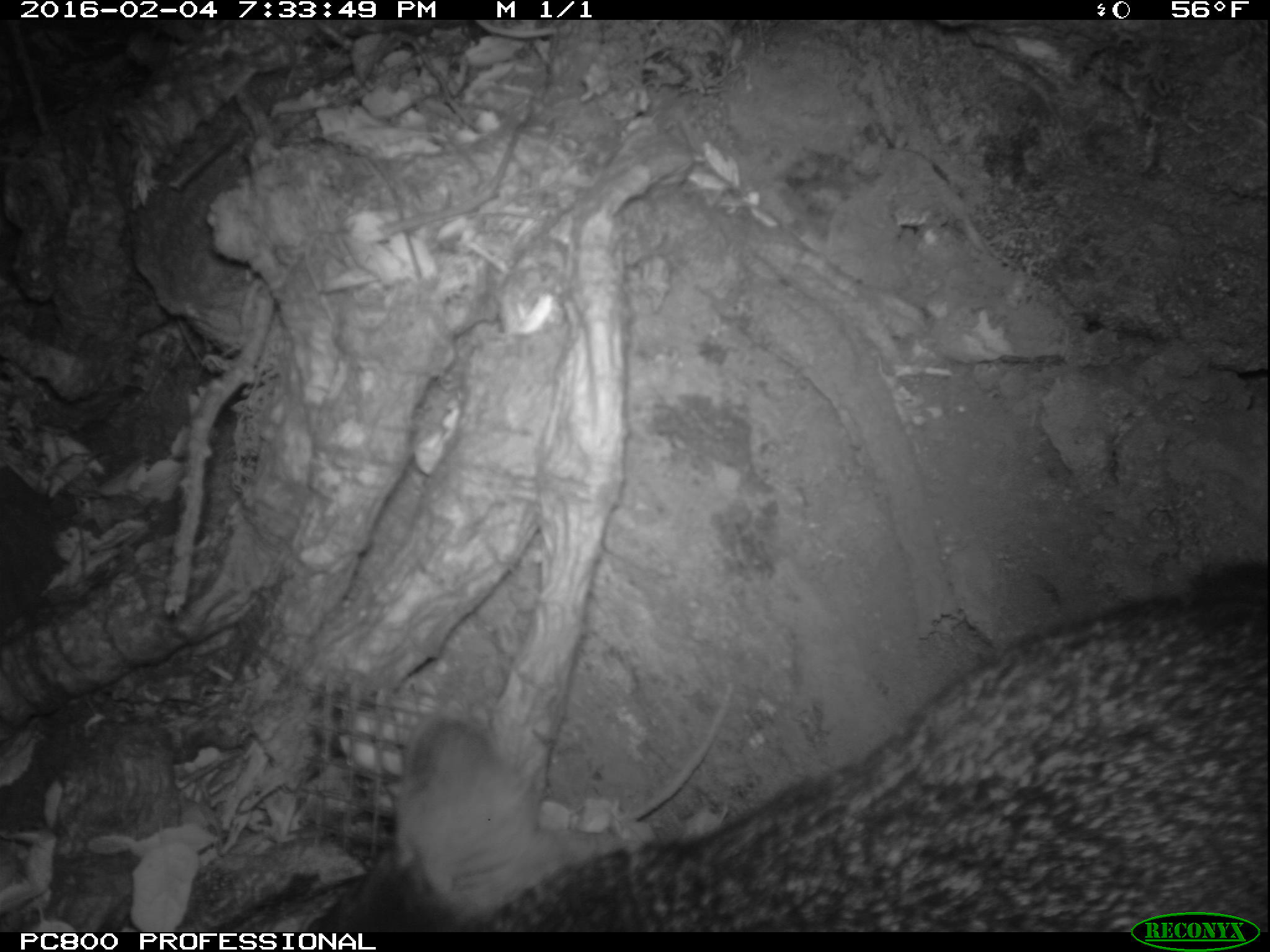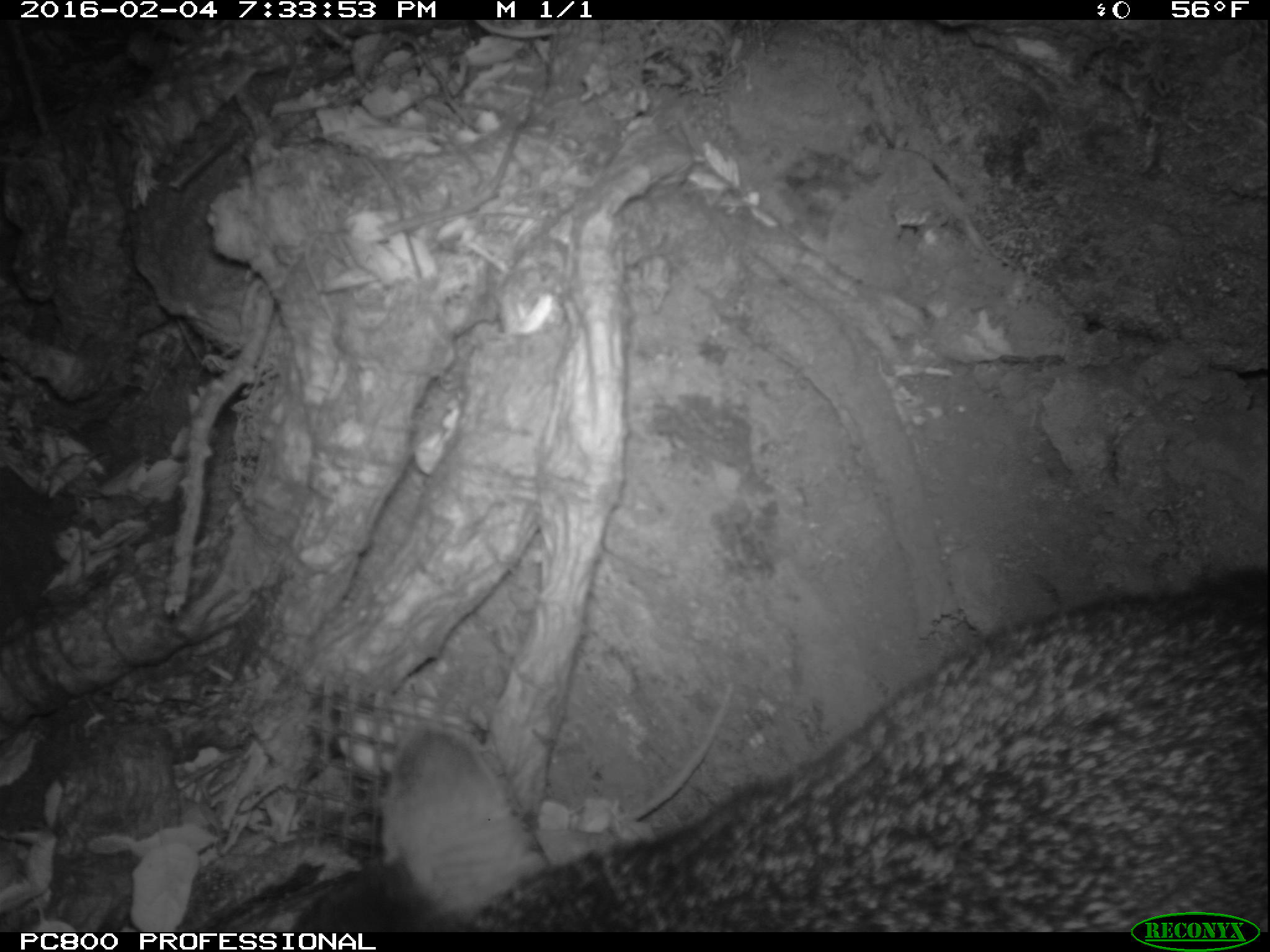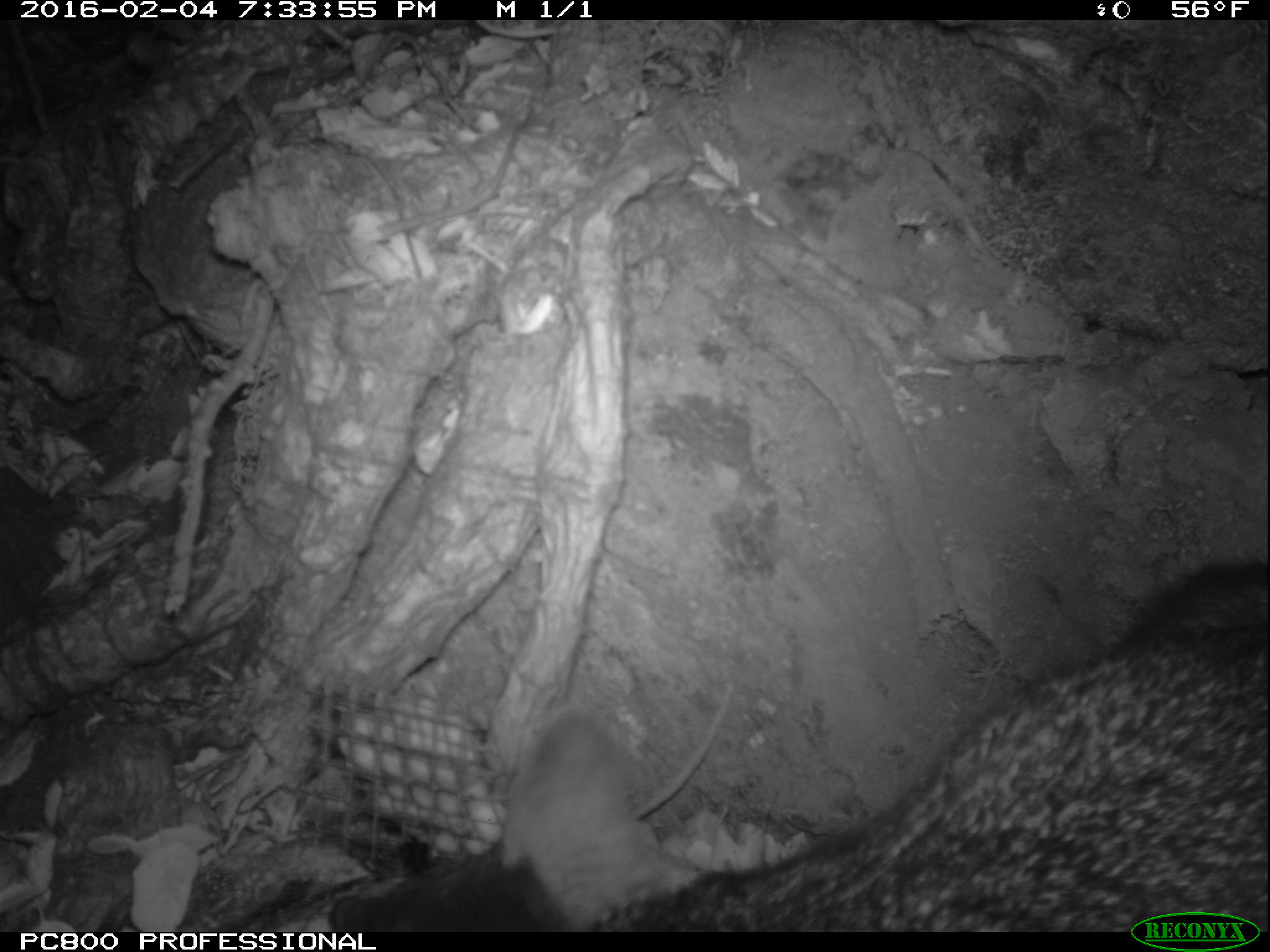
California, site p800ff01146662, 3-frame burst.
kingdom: Animalia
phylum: Chordata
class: Mammalia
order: Carnivora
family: Canidae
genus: Urocyon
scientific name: Urocyon littoralis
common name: island fox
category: fox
Fox (island fox) (Urocyon littoralis).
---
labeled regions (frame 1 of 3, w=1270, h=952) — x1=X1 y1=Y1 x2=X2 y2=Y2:
fox: x1=342 y1=594 x2=1269 y2=933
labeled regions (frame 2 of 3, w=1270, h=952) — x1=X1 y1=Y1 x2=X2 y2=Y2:
fox: x1=291 y1=567 x2=1269 y2=932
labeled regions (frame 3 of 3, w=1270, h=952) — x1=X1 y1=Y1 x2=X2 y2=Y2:
fox: x1=501 y1=560 x2=1268 y2=932